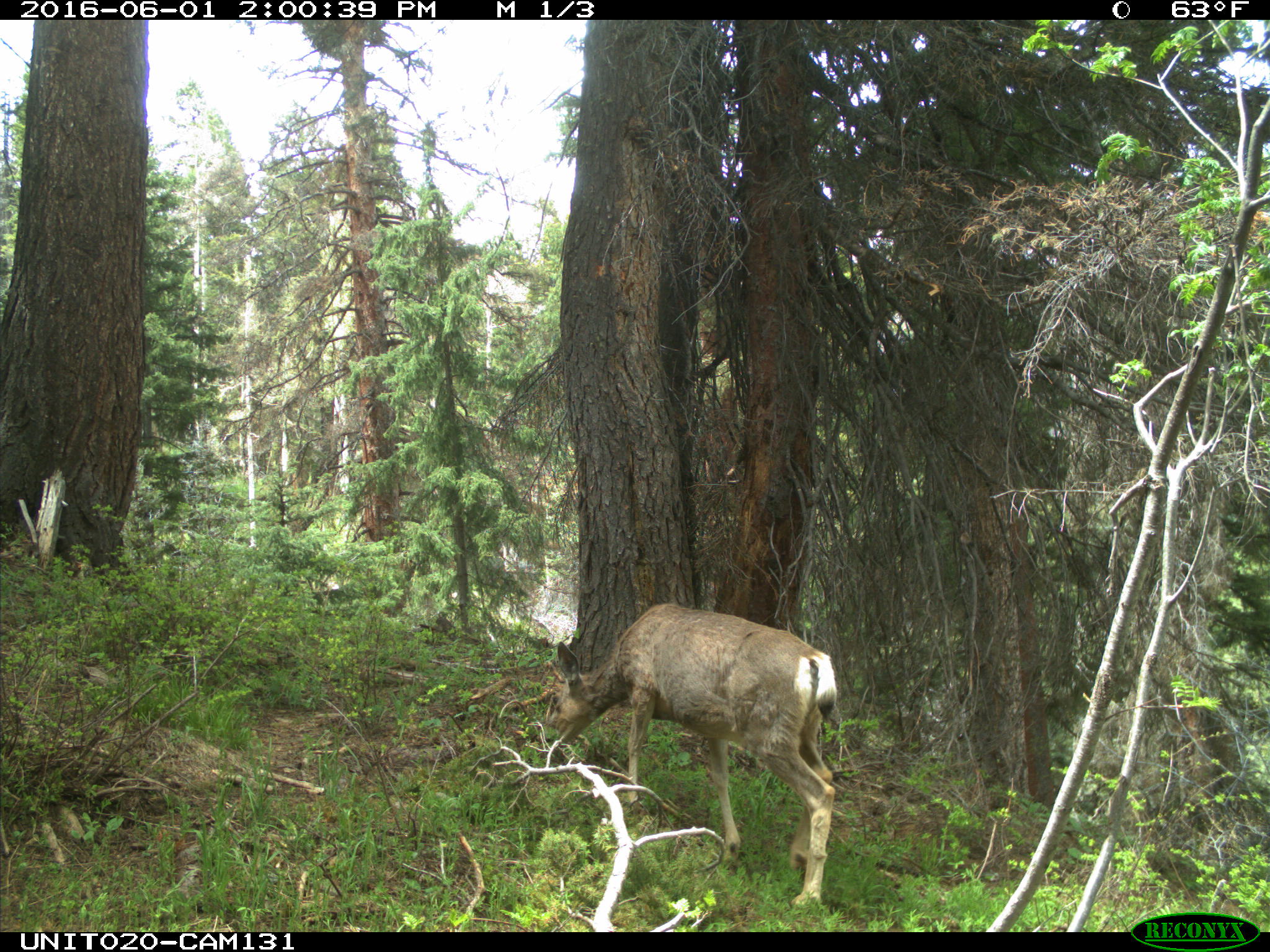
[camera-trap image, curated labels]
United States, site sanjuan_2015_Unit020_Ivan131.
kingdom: Animalia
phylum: Chordata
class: Mammalia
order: Artiodactyla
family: Cervidae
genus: Odocoileus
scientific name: Odocoileus hemionus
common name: mule deer